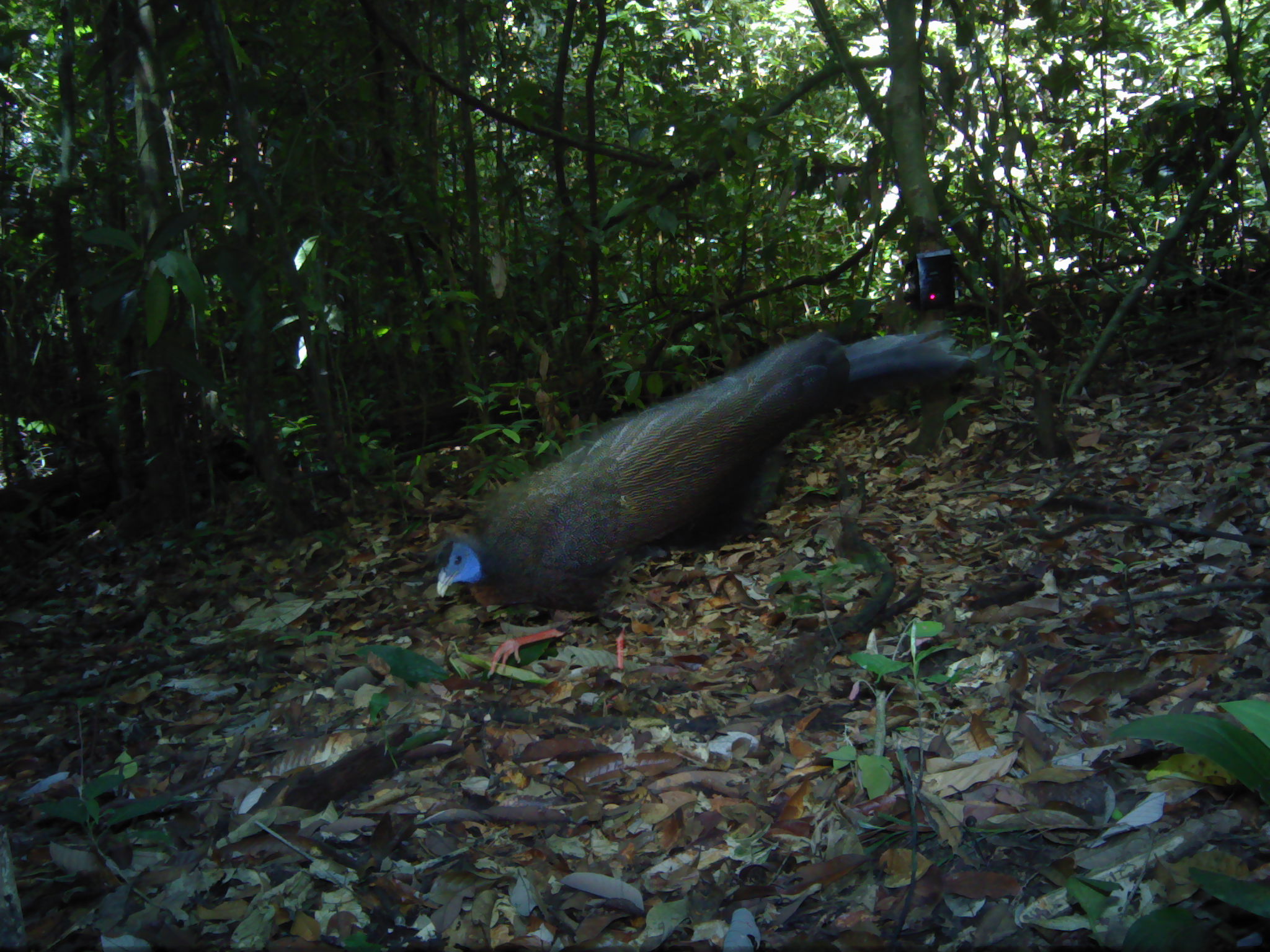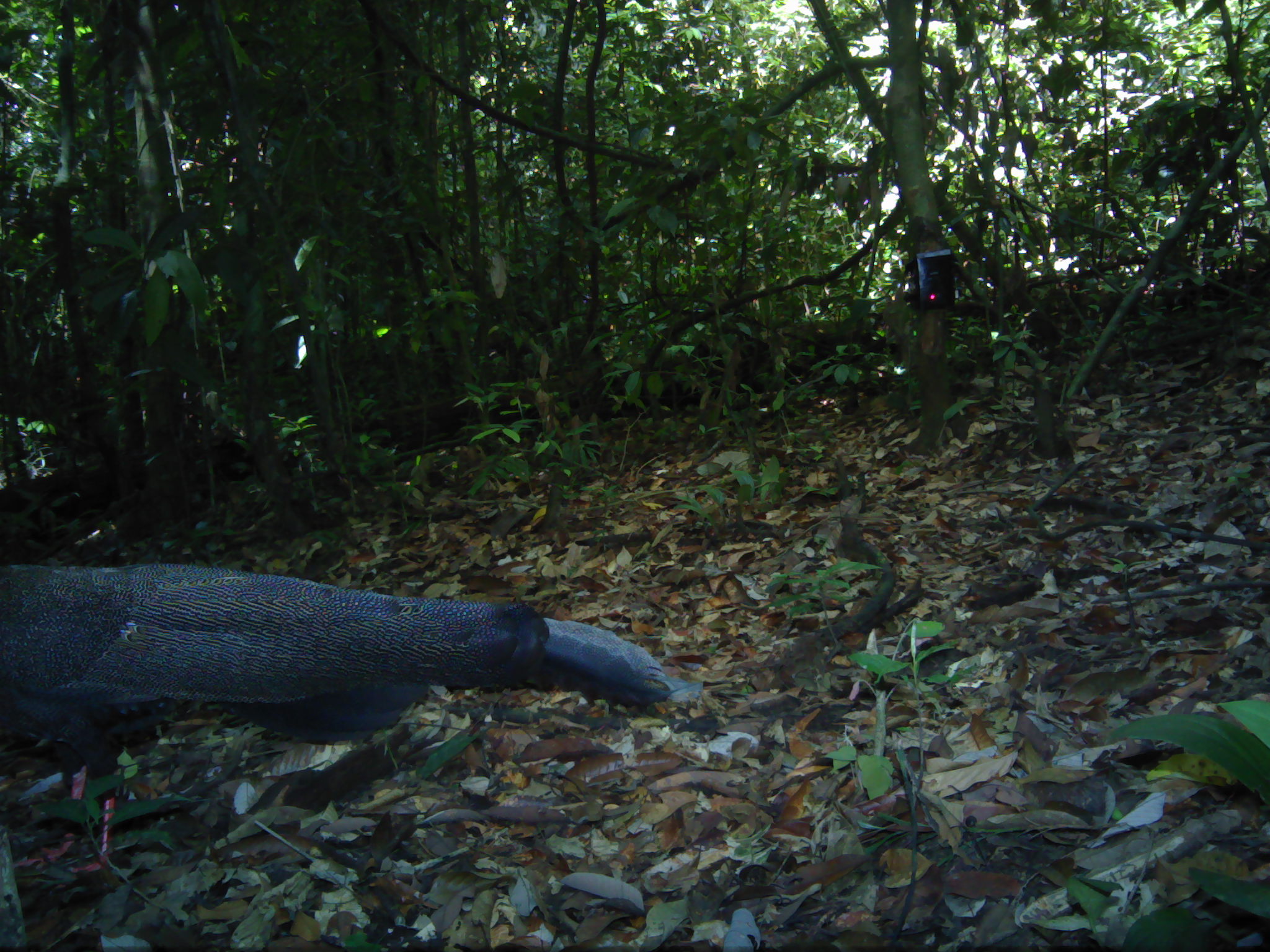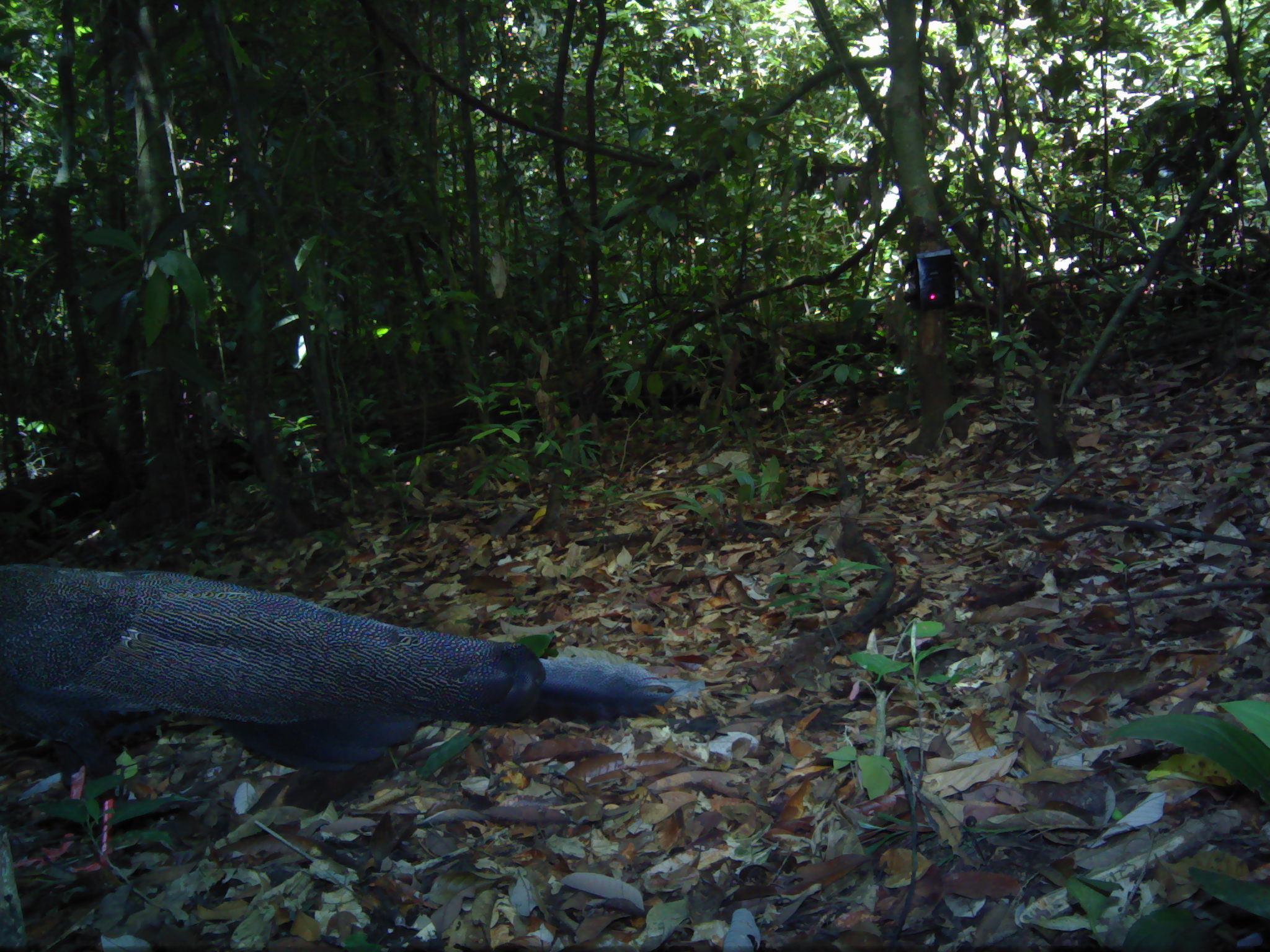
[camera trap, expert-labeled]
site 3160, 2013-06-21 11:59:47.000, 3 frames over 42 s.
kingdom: Animalia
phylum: Chordata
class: Aves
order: Galliformes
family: Phasianidae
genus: Argusianus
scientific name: Argusianus argus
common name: great argus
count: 1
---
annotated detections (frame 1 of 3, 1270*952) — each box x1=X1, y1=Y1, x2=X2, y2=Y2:
argusianus argus: x1=436, y1=326, x2=974, y2=679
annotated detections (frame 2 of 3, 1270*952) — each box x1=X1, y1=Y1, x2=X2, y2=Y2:
argusianus argus: x1=0, y1=563, x2=703, y2=882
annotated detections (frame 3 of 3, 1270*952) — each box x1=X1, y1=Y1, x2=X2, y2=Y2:
argusianus argus: x1=0, y1=564, x2=706, y2=873